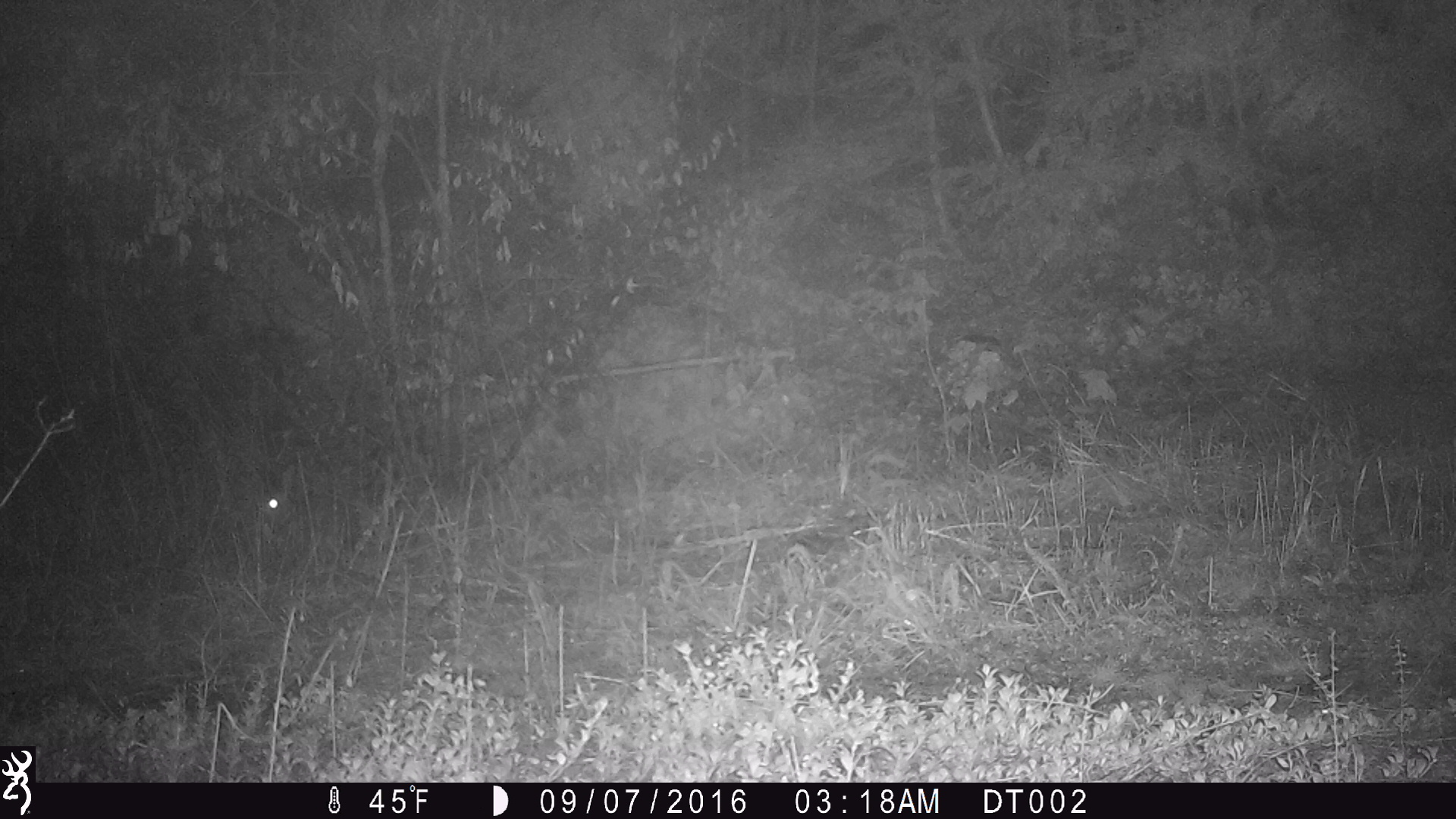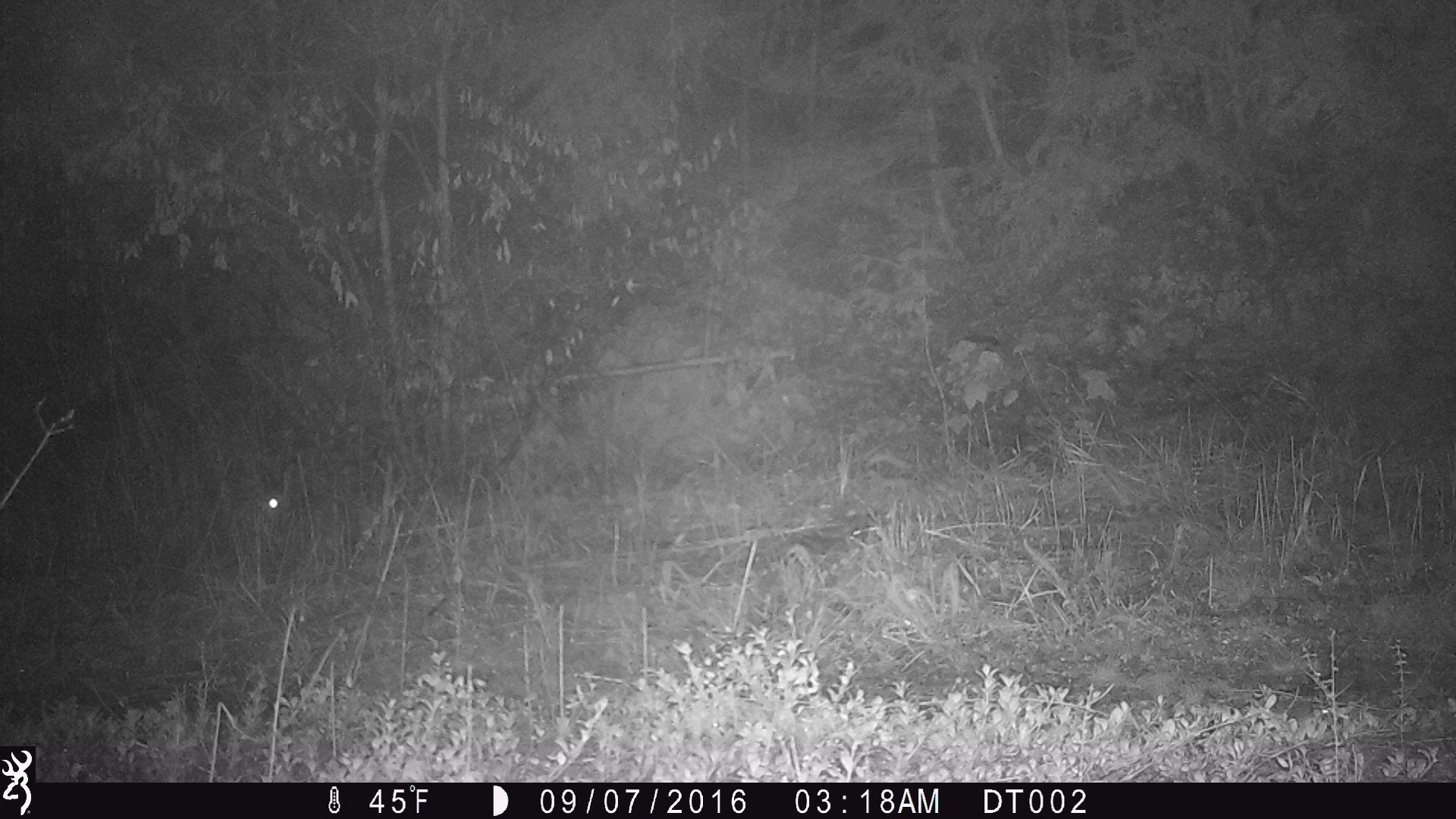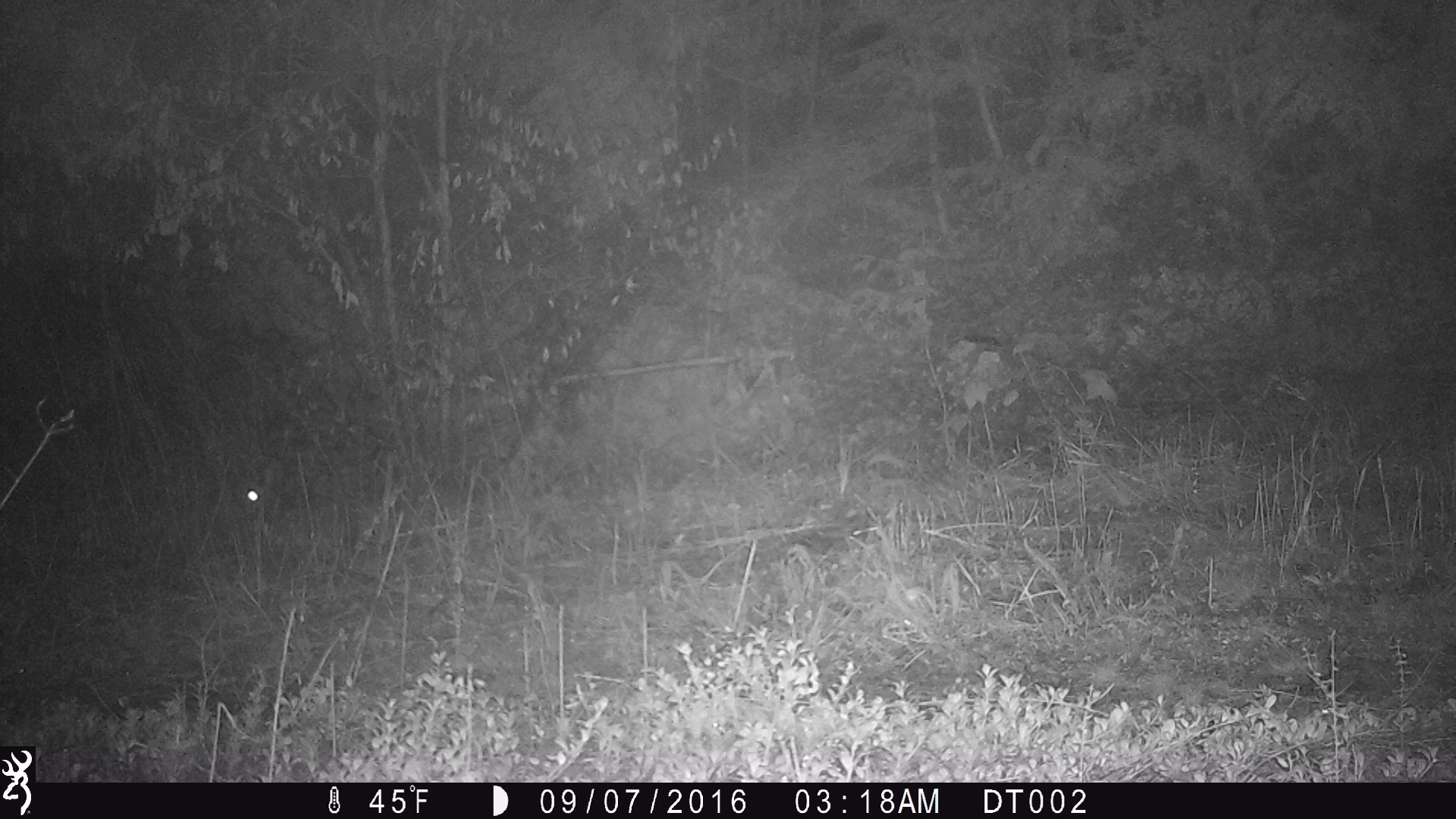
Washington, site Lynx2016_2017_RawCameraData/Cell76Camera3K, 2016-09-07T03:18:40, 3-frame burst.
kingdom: Animalia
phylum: Chordata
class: Mammalia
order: Lagomorpha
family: Leporidae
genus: Lepus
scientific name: Lepus americanus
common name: snowshoe hare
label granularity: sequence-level